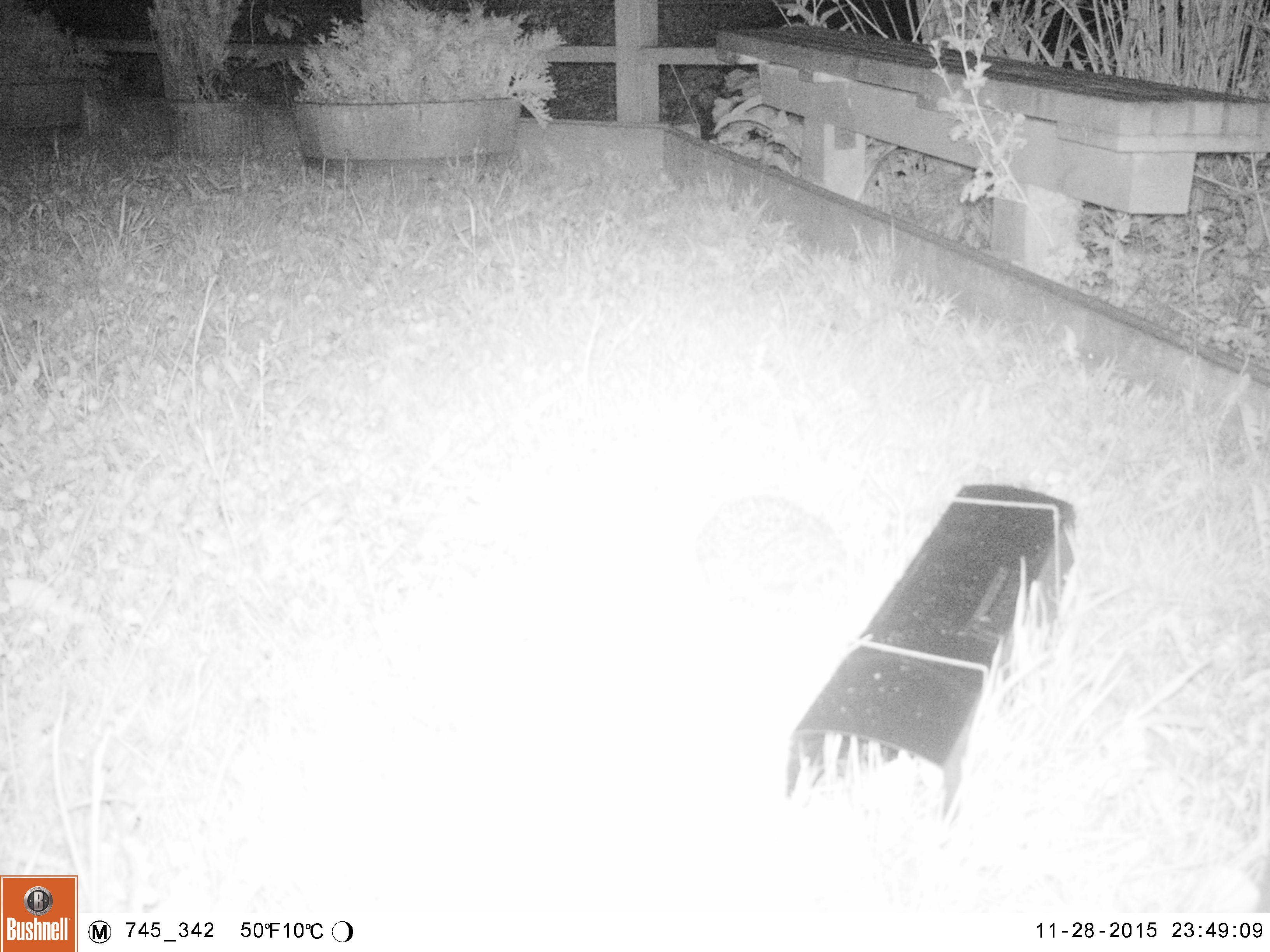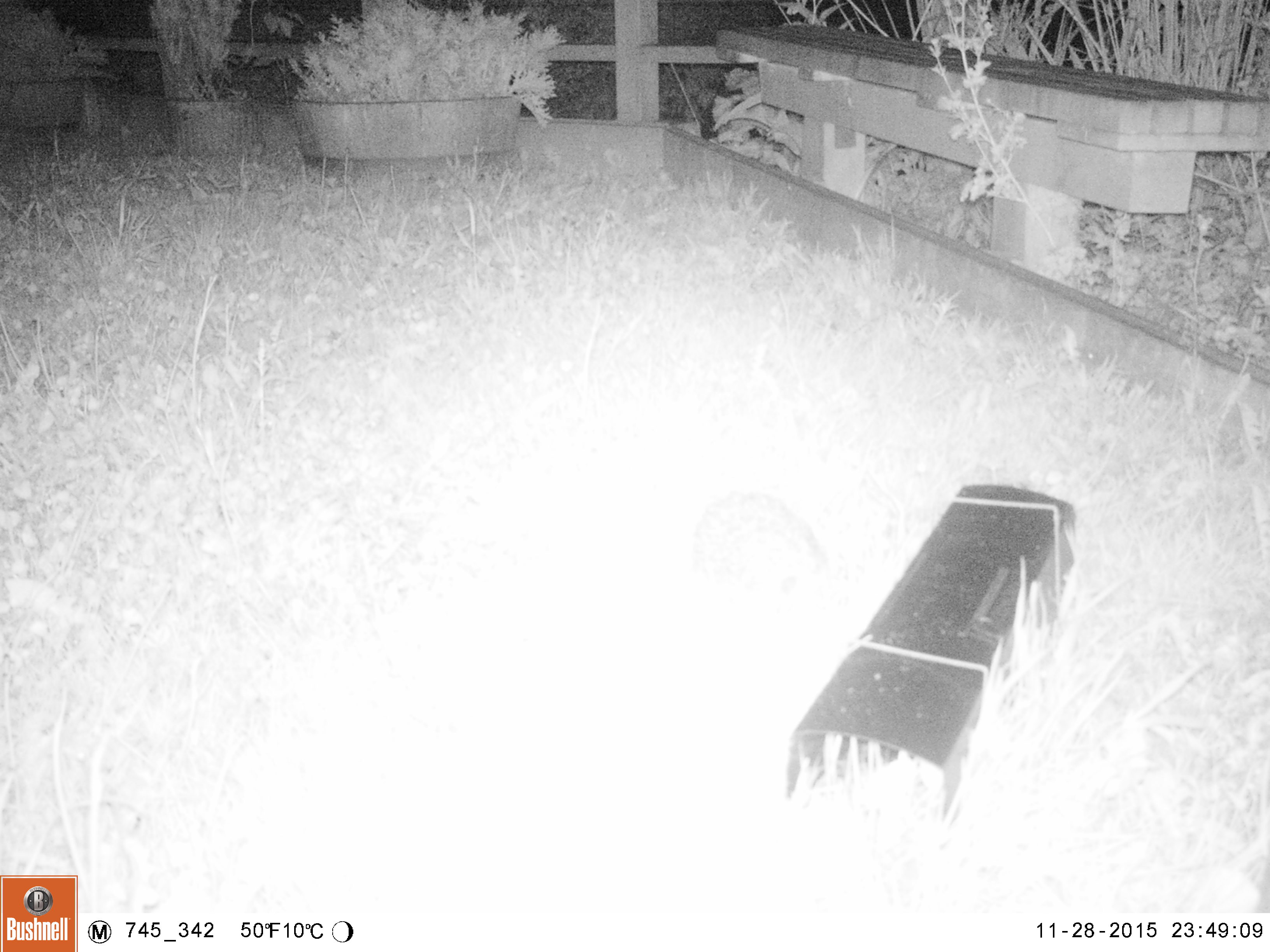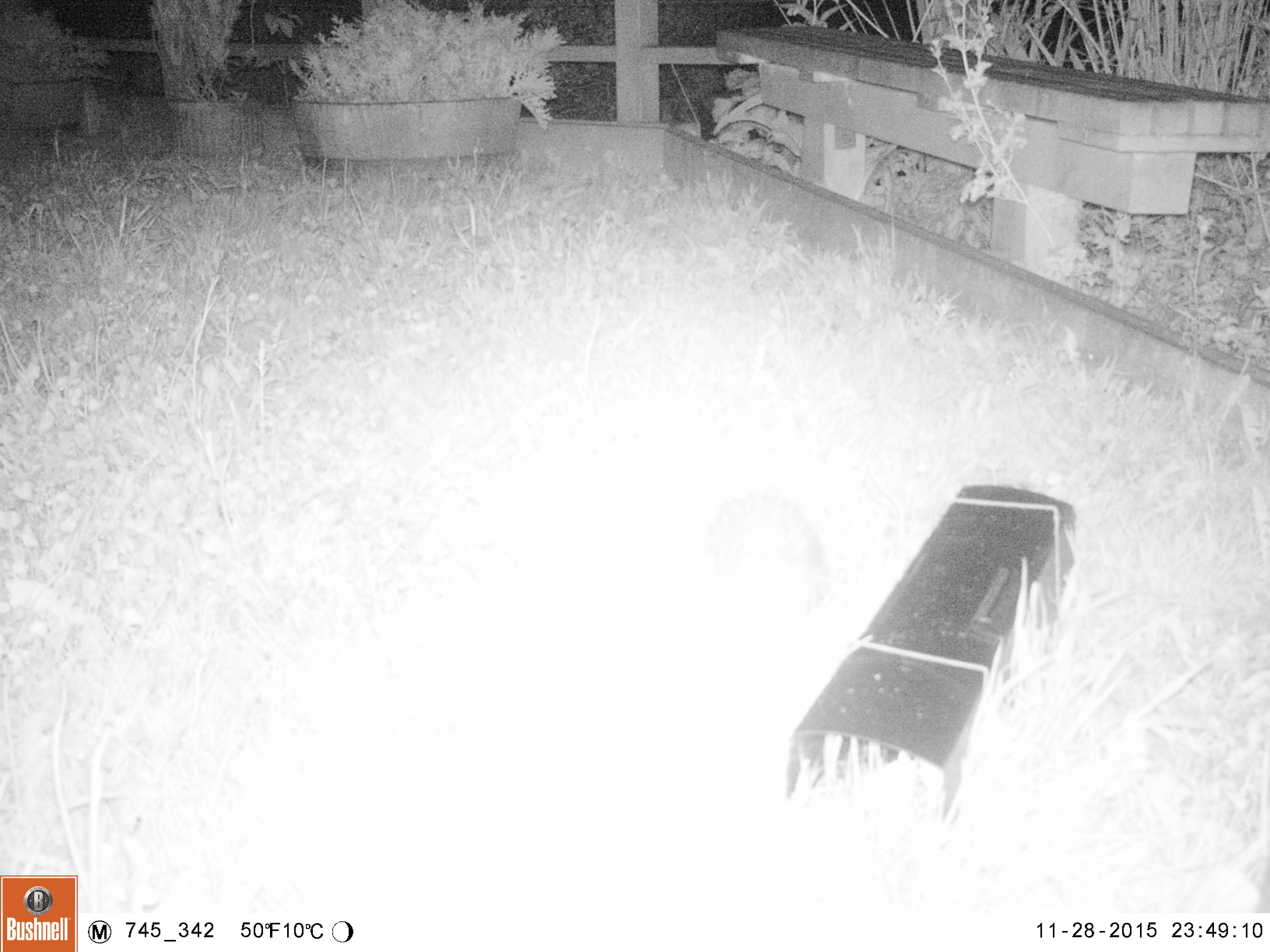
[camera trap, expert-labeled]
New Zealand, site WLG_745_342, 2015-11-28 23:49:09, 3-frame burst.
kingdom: Animalia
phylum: Chordata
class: Mammalia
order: Eulipotyphla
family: Erinaceidae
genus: Erinaceus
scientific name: Erinaceus europaeus europaeus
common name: european hedgehog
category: hedgehog